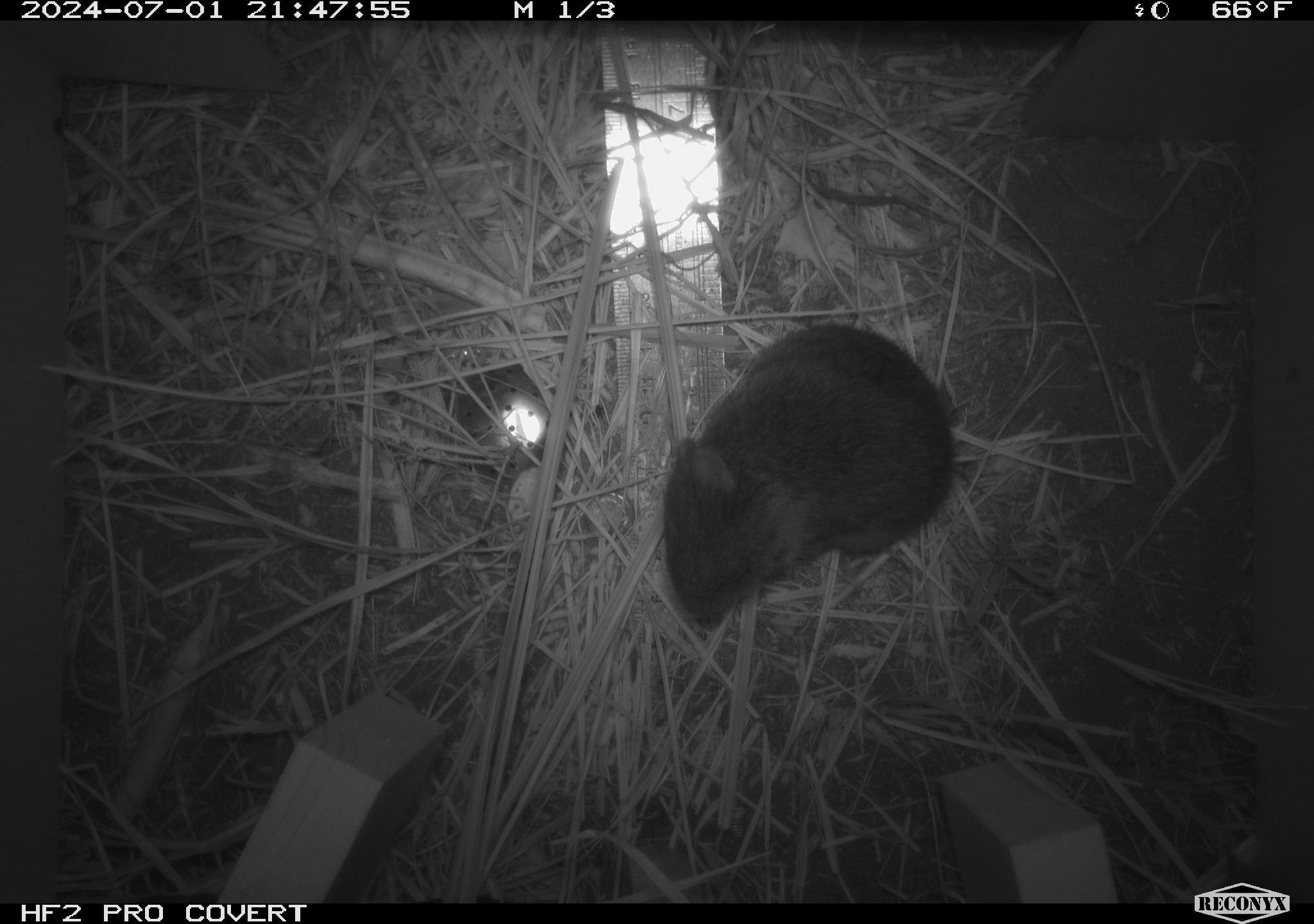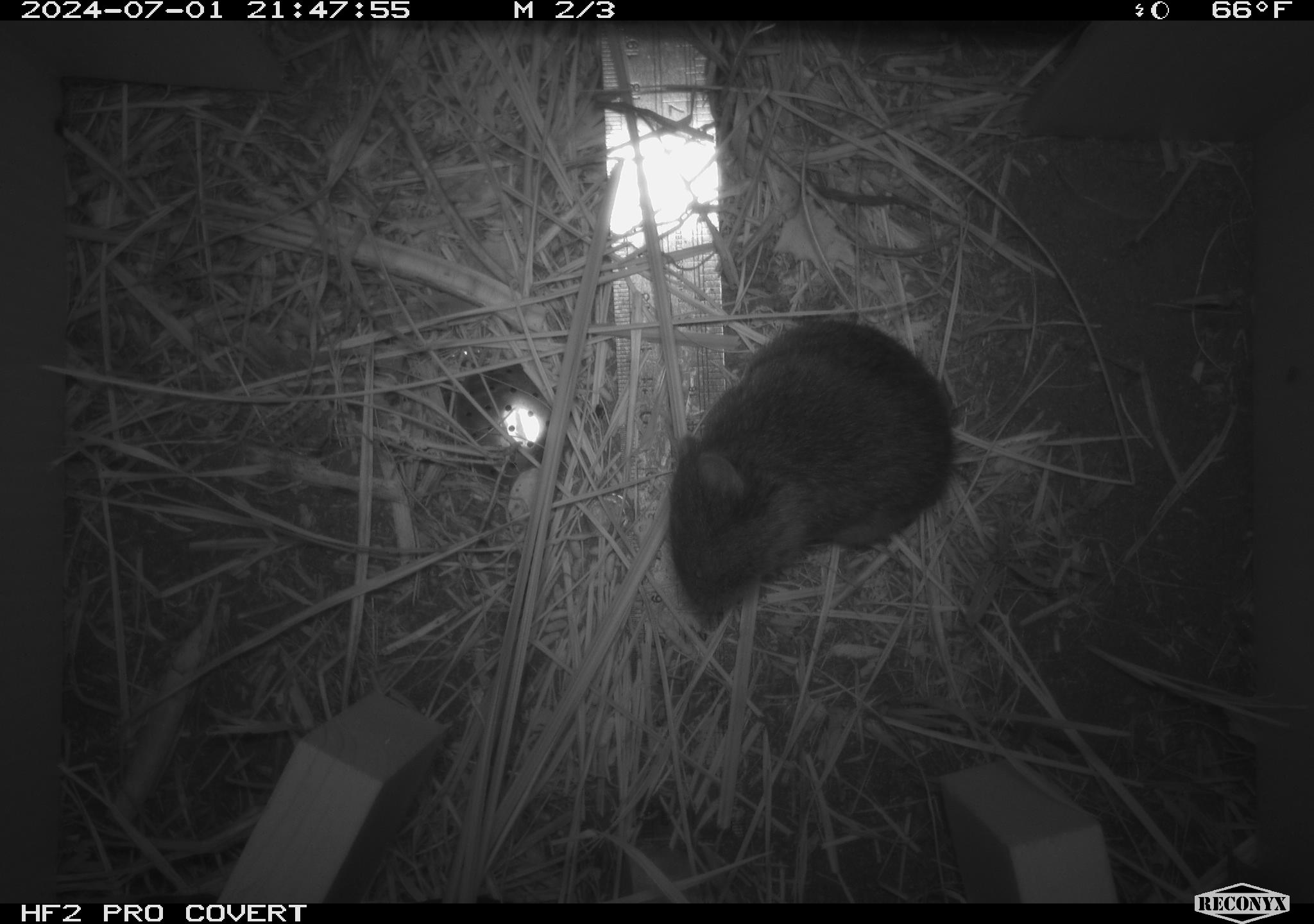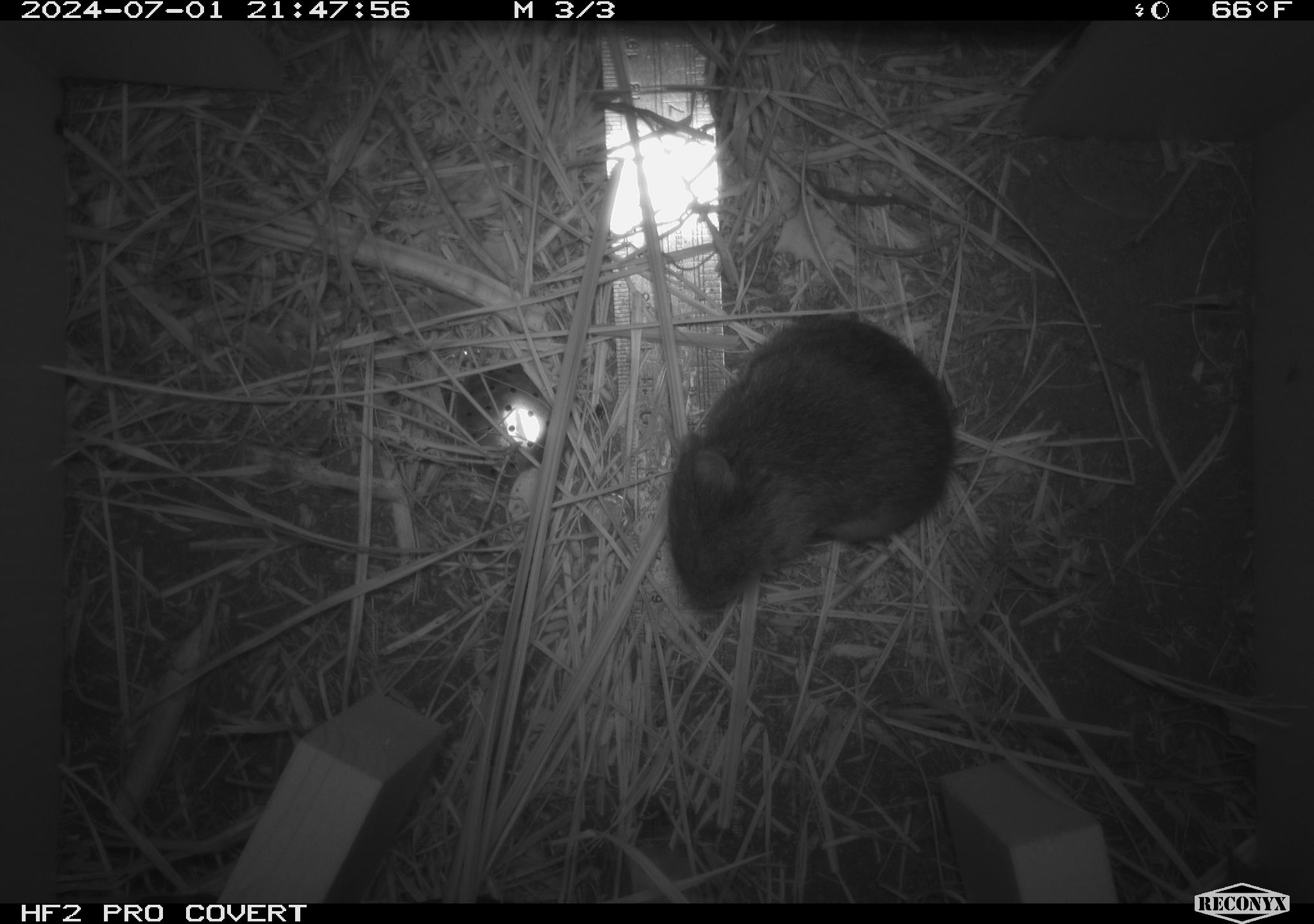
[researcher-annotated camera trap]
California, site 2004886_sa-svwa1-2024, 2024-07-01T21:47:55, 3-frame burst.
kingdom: Animalia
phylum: Chordata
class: Mammalia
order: Rodentia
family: Cricetidae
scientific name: Arvicolinae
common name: voles, lemmings, and muskrats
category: arvicolinae subfamily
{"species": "arvicolinae subfamily (voles, lemmings, and muskrats) (Arvicolinae)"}